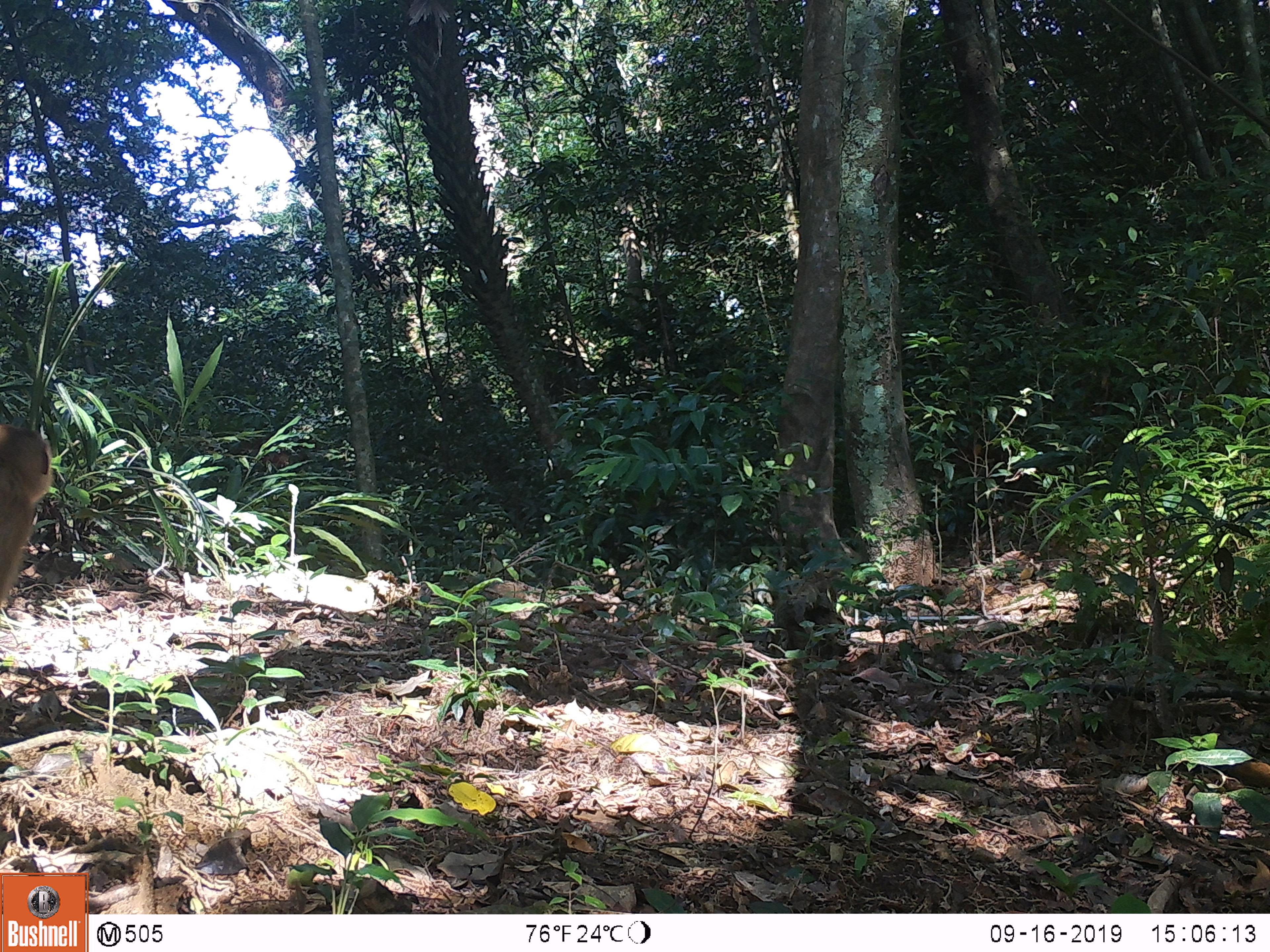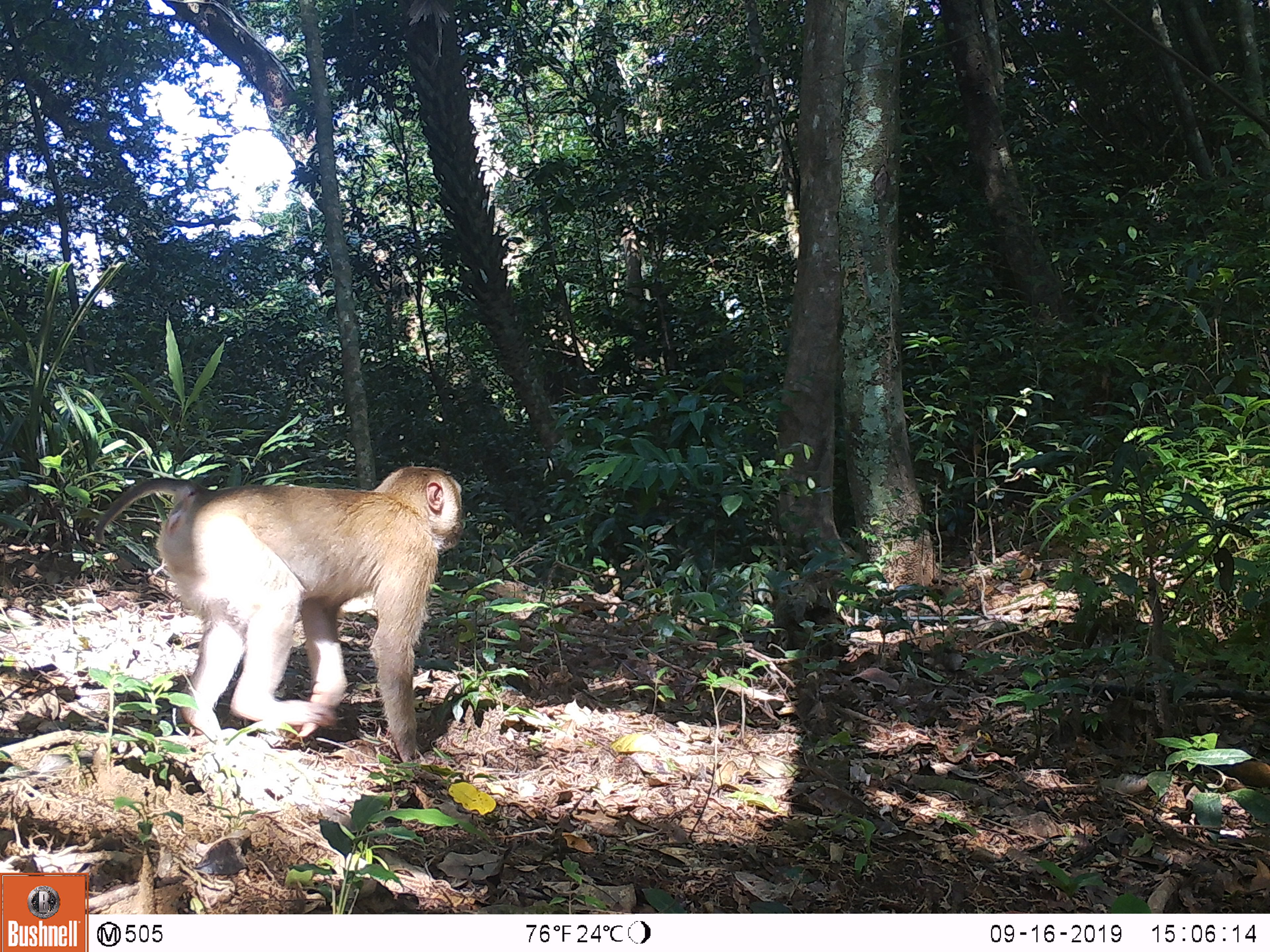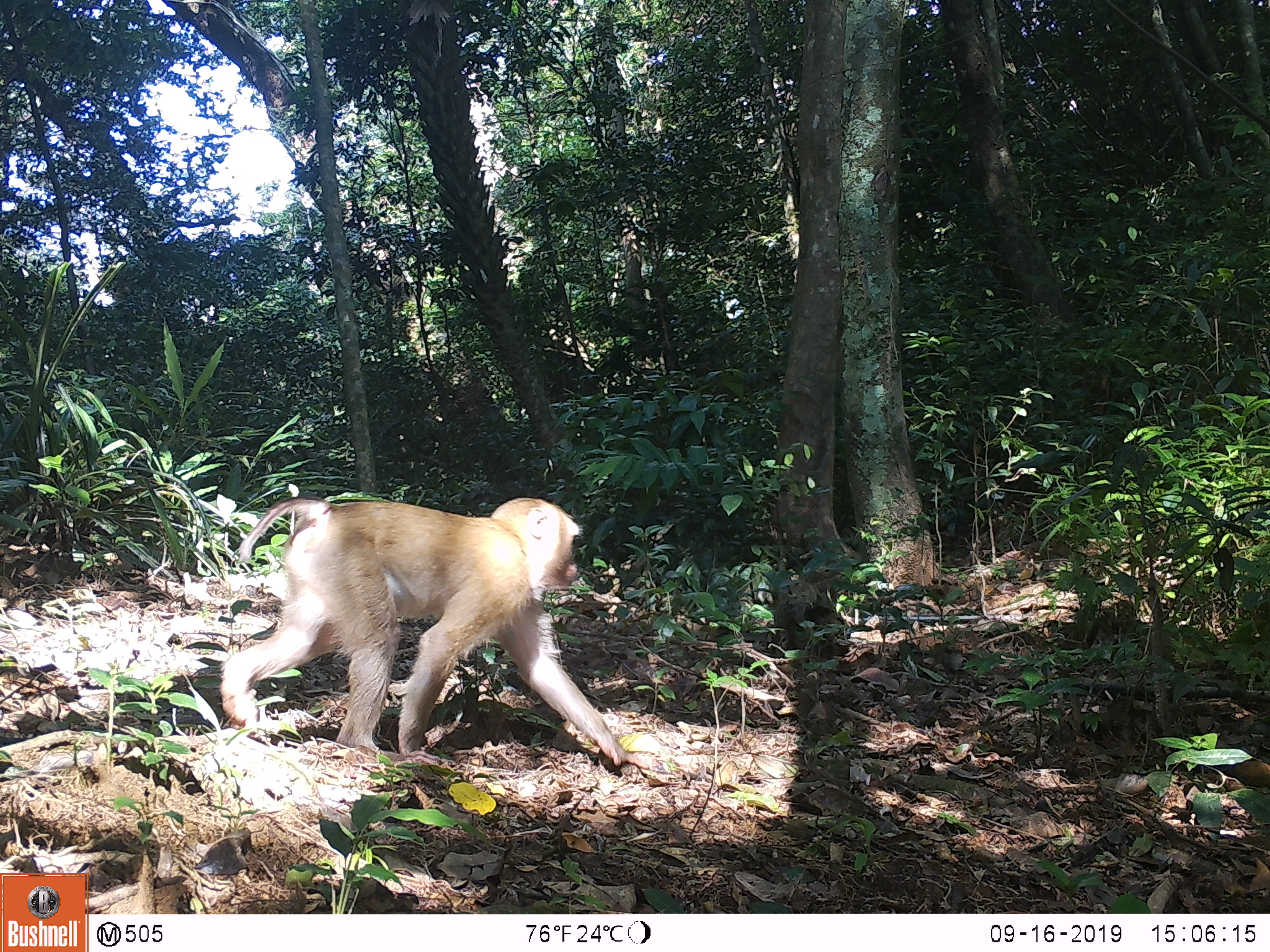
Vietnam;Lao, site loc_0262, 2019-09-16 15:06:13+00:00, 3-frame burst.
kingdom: Animalia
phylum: Chordata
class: Mammalia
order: Primates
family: Cercopithecidae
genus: Macaca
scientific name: Macaca nemestrina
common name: pig-tailed macaque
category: pig tailed macaque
Pig tailed macaque (pig-tailed macaque) (Macaca nemestrina). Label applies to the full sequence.